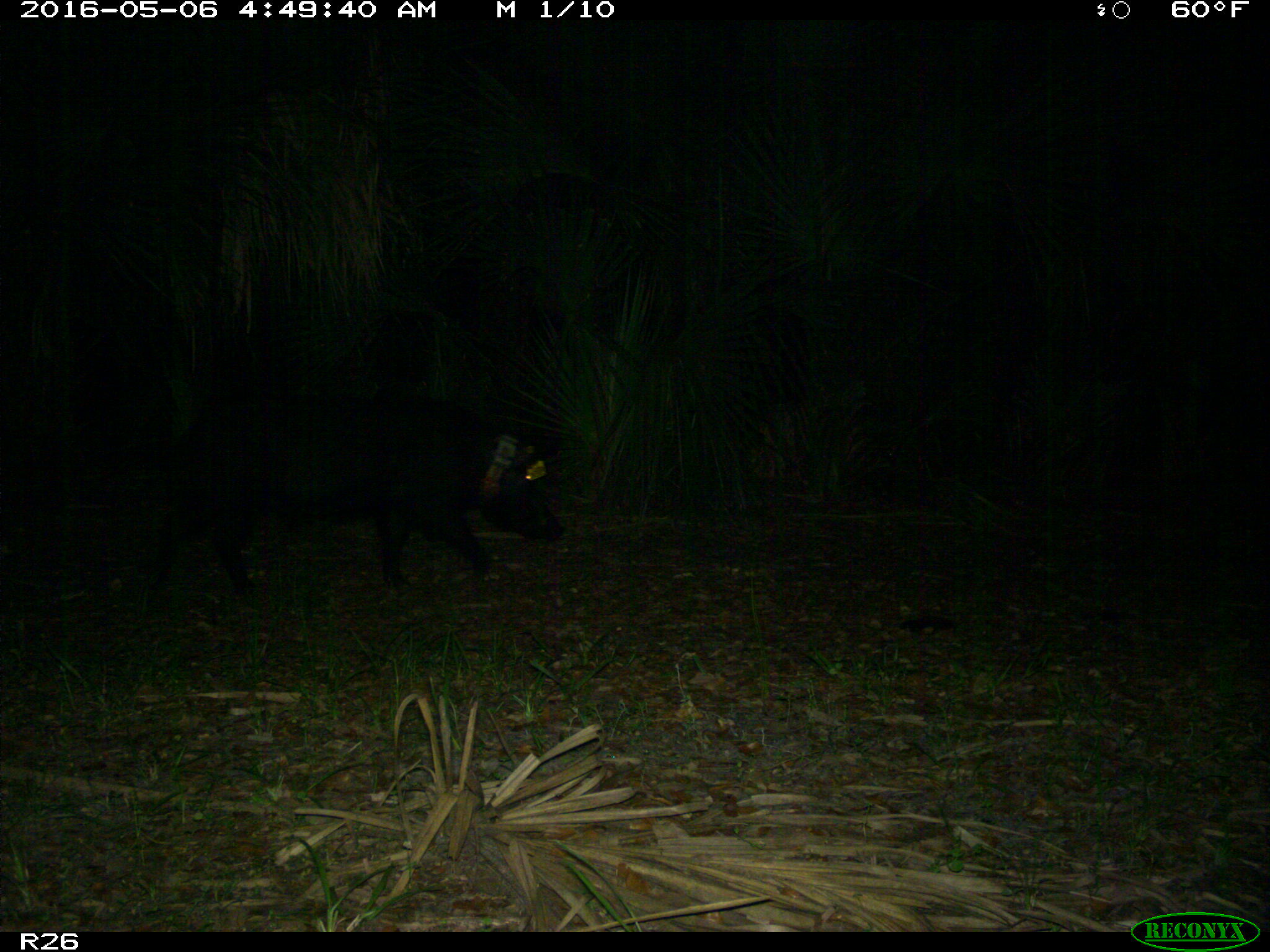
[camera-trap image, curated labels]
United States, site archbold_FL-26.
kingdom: Animalia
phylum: Chordata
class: Mammalia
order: Artiodactyla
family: Suidae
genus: Sus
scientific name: Sus scrofa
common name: wild boar